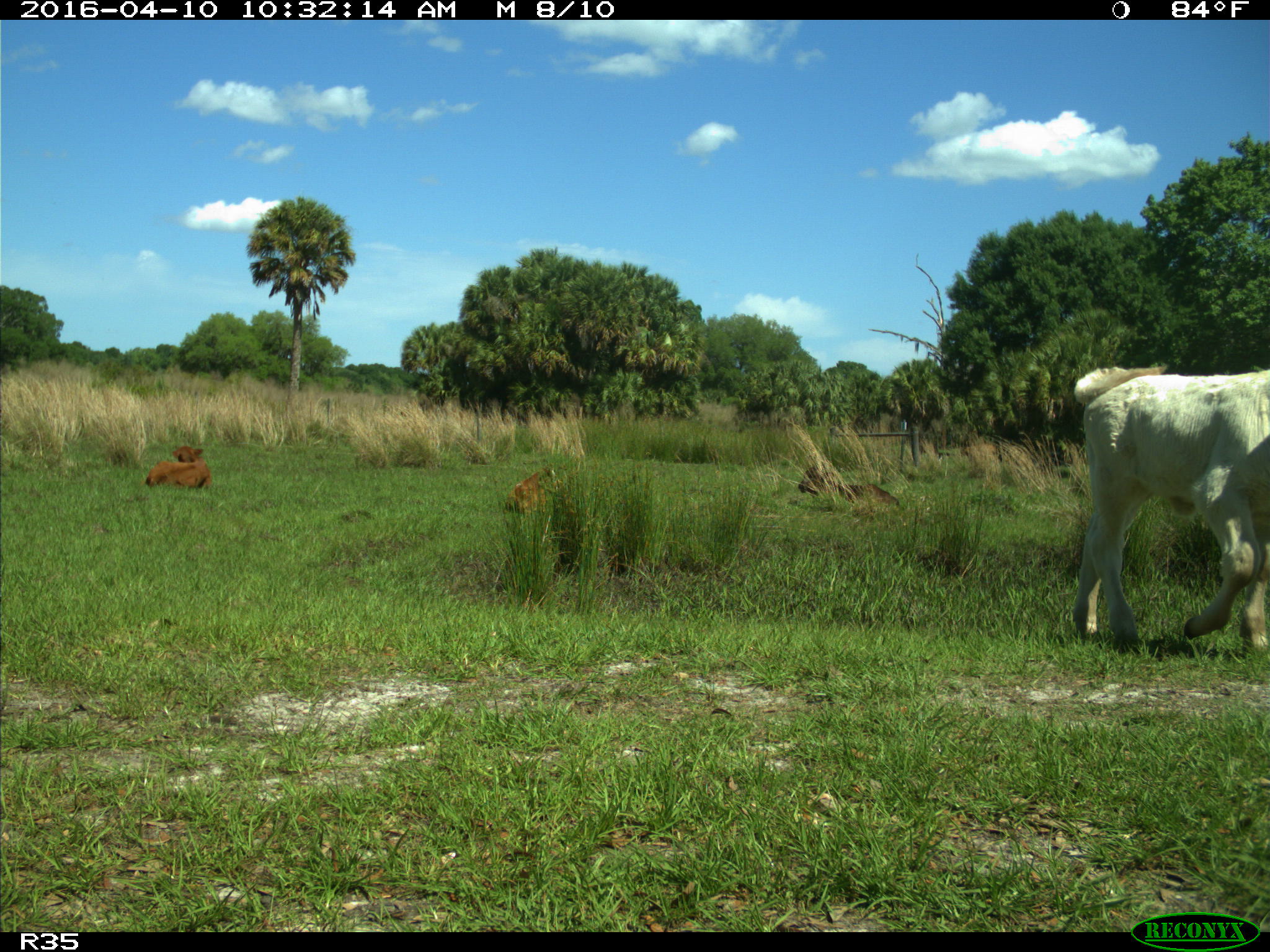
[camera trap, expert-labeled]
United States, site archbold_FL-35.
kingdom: Animalia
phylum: Chordata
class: Mammalia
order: Artiodactyla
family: Bovidae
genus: Bos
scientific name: Bos taurus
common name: domestic cow